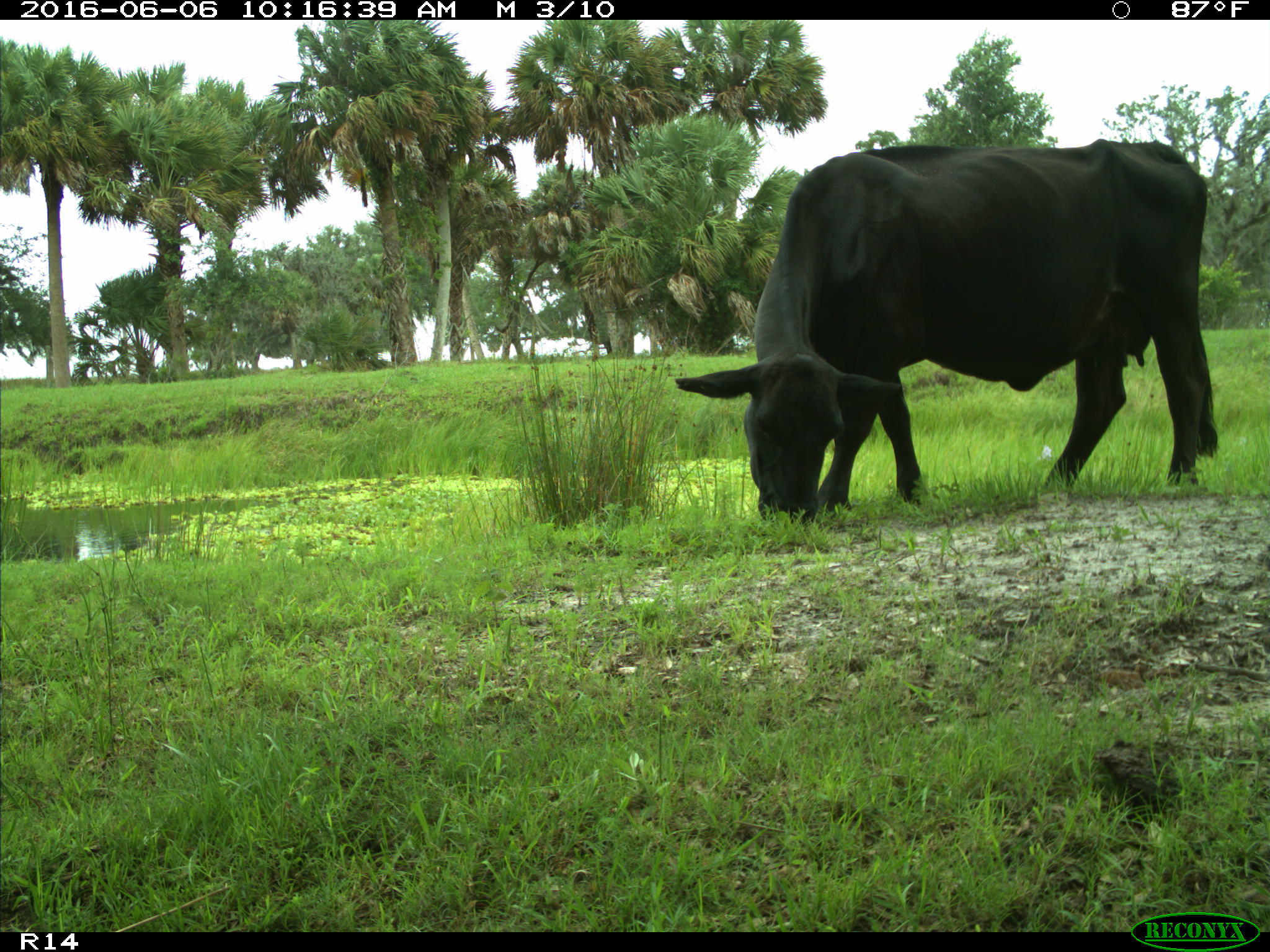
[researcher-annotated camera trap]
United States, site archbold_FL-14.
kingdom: Animalia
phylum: Chordata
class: Mammalia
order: Artiodactyla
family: Bovidae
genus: Bos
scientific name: Bos taurus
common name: domestic cow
Bos taurus (domestic cow).